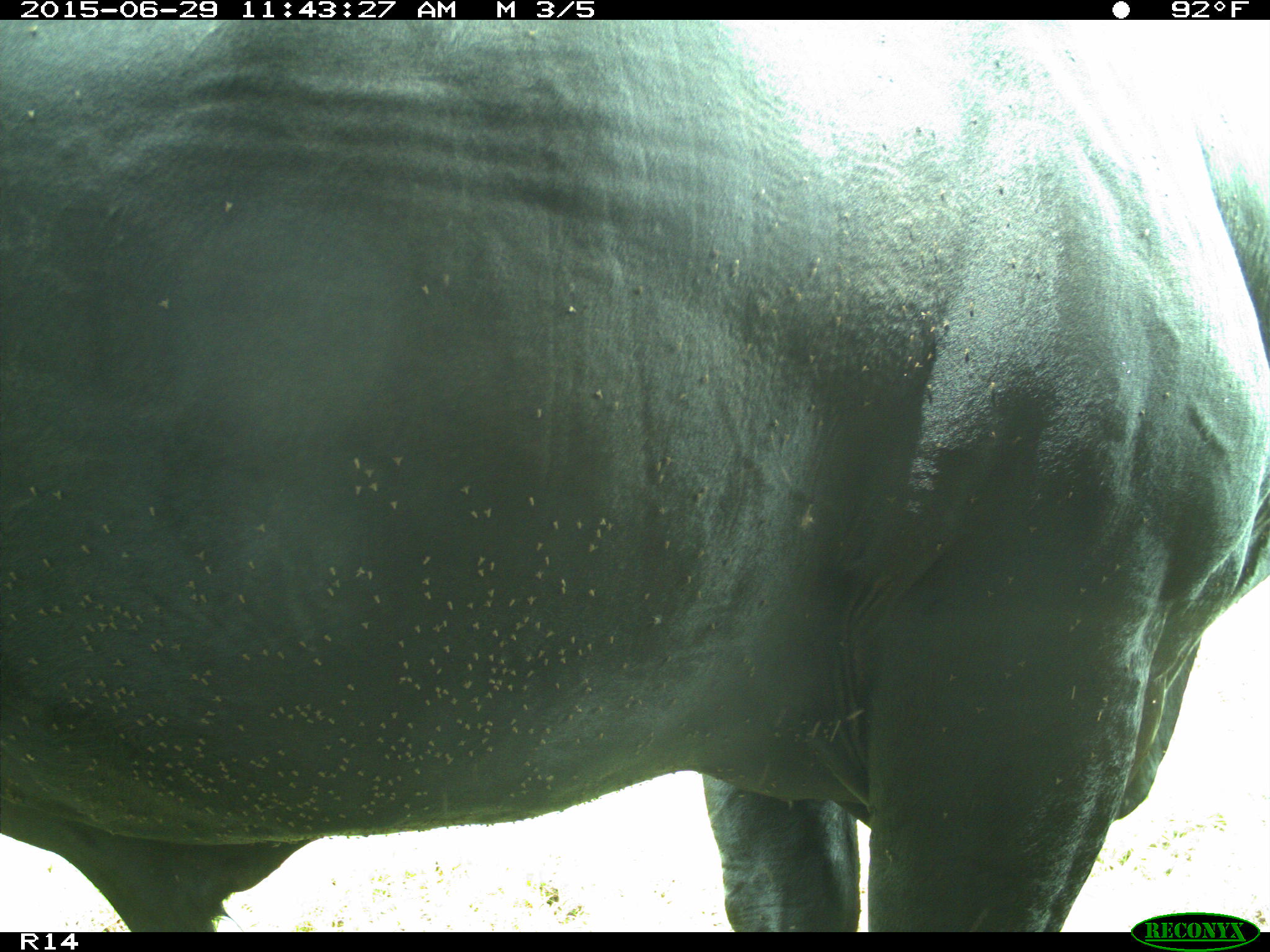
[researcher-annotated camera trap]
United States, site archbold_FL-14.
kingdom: Animalia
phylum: Chordata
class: Mammalia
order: Artiodactyla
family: Bovidae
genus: Bos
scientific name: Bos taurus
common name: domestic cow